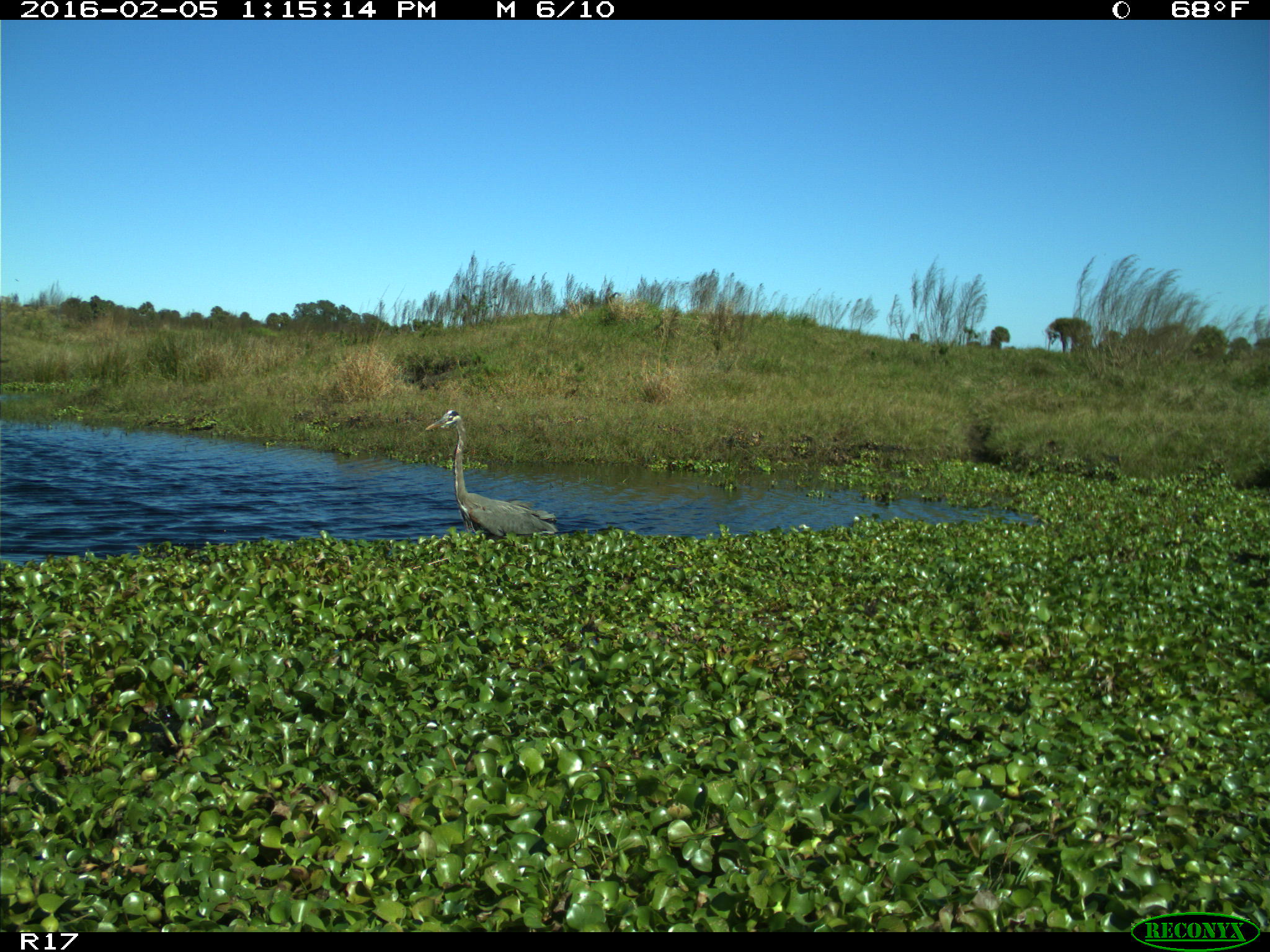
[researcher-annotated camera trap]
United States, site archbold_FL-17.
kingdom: Animalia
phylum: Chordata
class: Aves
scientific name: Aves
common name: birds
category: unidentified bird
Unidentified bird (birds) (Aves).